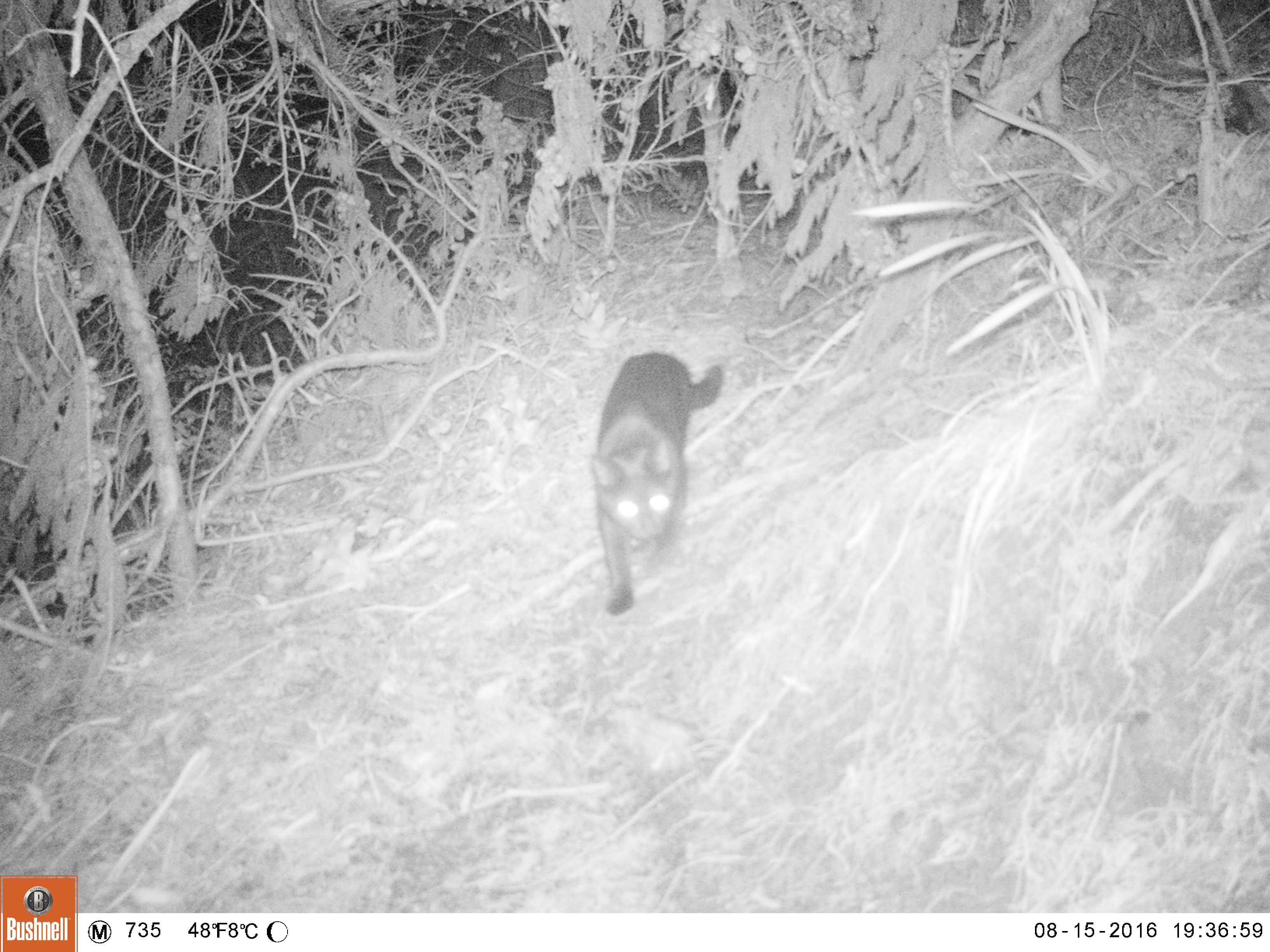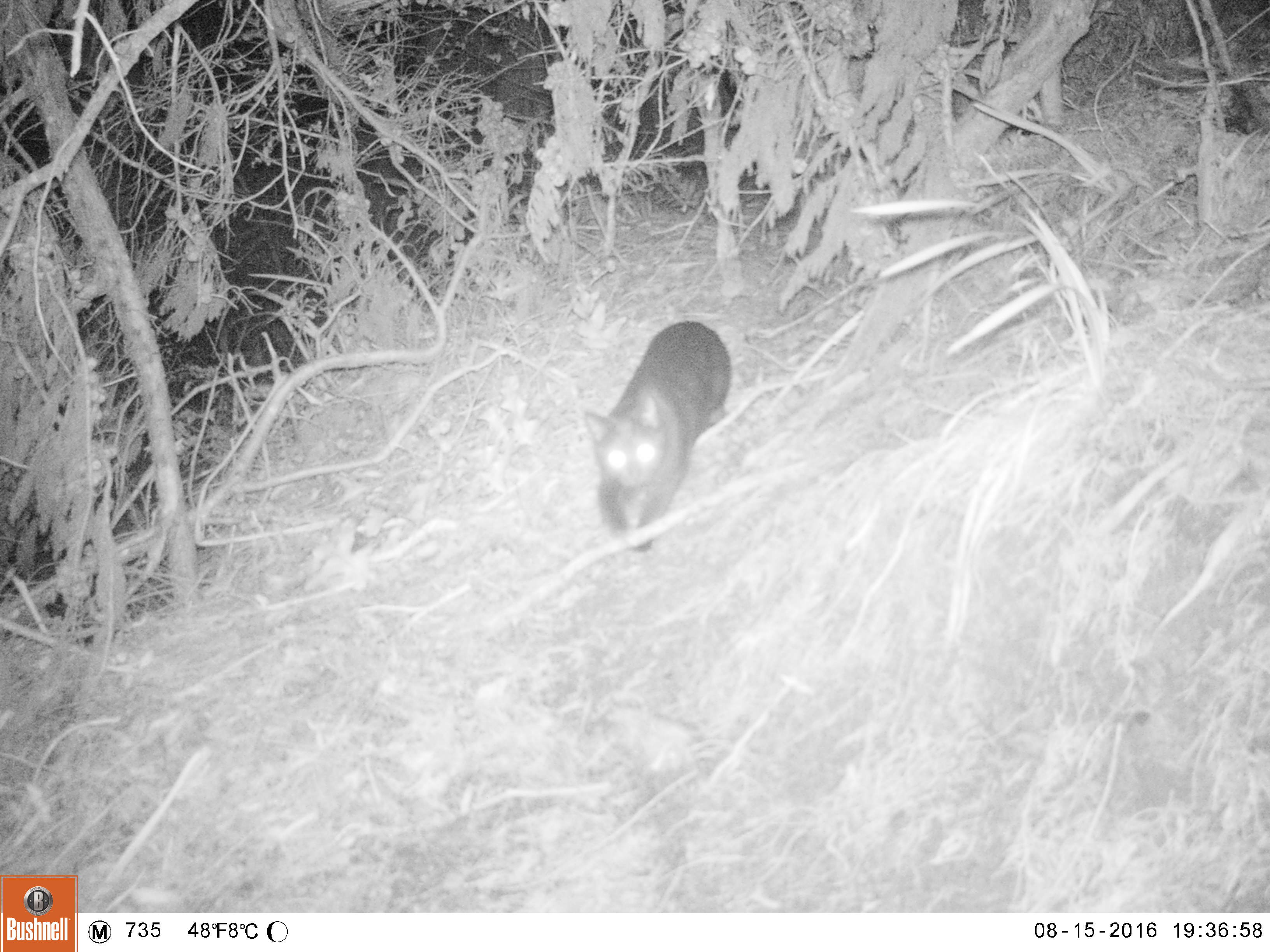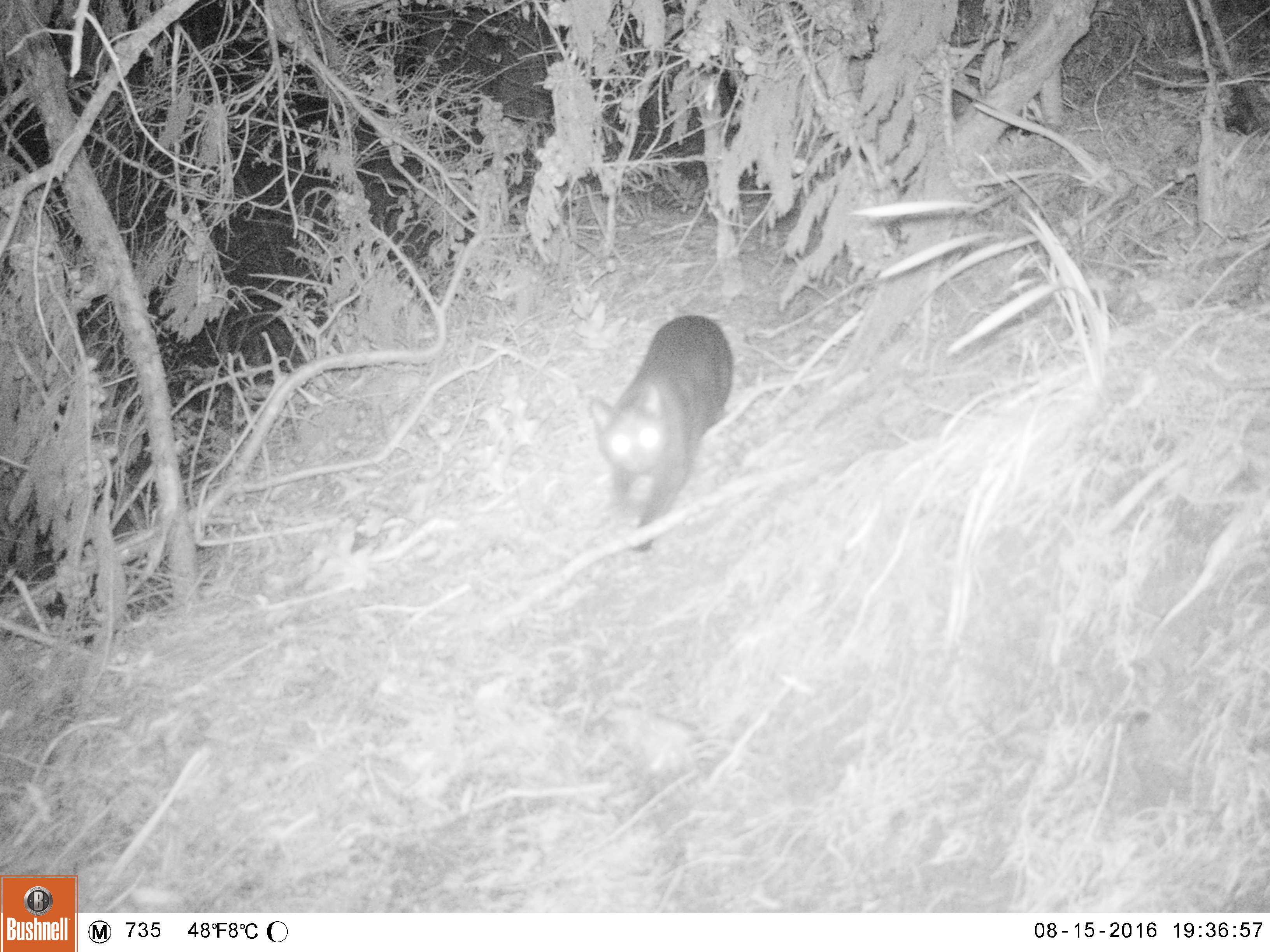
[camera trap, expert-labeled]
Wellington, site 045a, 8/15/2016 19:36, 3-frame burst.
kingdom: Animalia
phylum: Chordata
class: Mammalia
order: Carnivora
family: Felidae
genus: Felis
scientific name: Felis catus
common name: cat